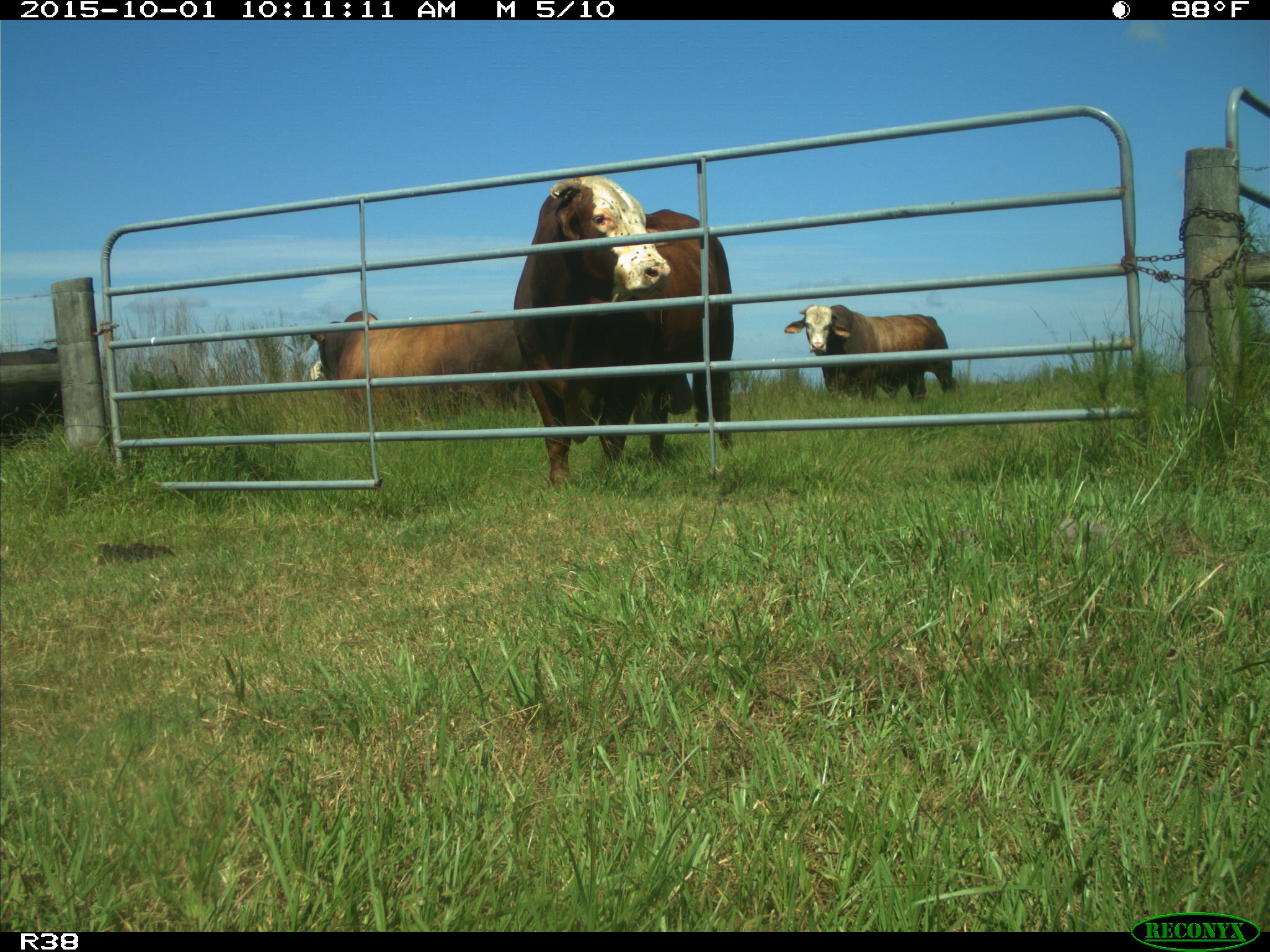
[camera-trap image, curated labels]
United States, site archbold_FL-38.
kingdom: Animalia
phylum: Chordata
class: Mammalia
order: Artiodactyla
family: Bovidae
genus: Bos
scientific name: Bos taurus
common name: domestic cow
Bos taurus (domestic cow).